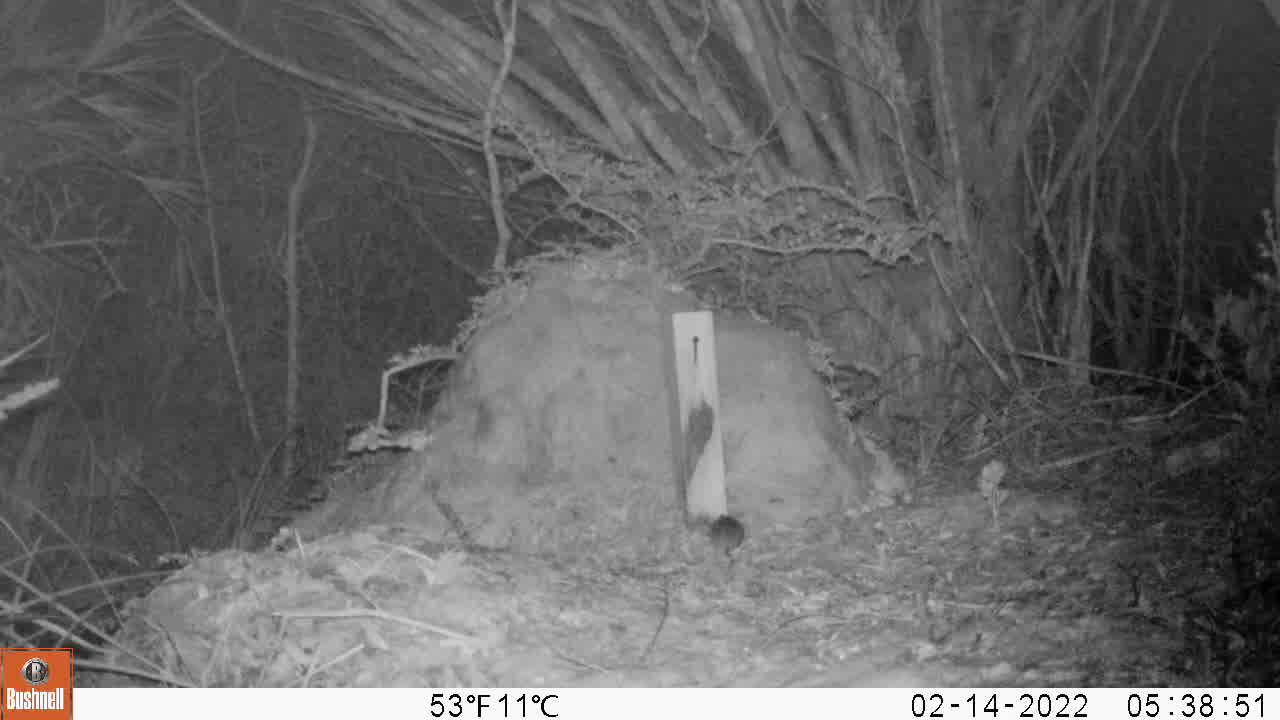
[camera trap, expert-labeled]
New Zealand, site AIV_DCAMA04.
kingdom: Animalia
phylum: Chordata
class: Mammalia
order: Rodentia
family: Muridae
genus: Mus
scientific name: Mus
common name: mouse